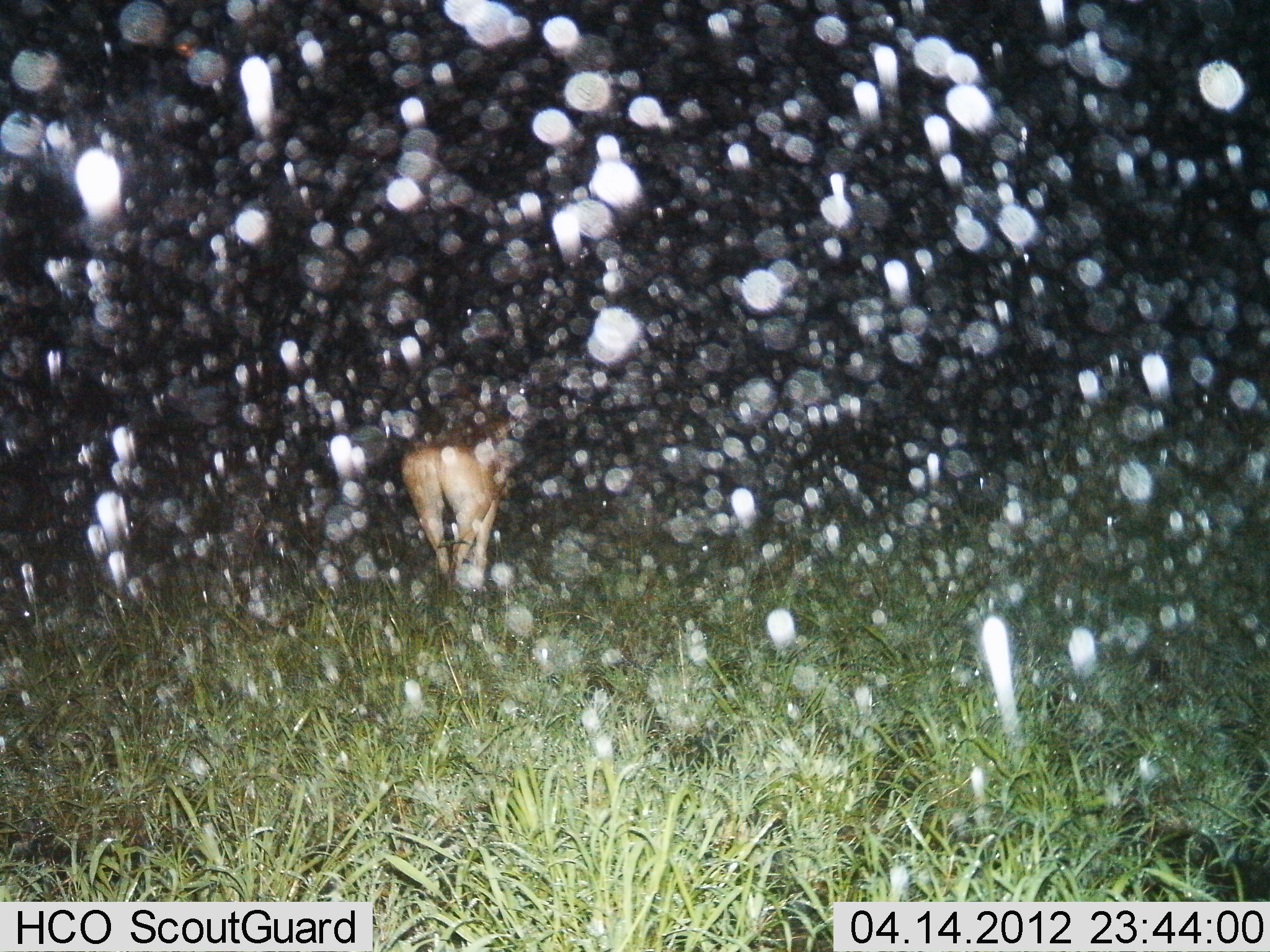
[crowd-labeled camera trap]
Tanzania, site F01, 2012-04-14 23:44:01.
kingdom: Animalia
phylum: Chordata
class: Mammalia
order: Artiodactyla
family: Bovidae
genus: Alcelaphus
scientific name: Alcelaphus buselaphus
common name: hartebeest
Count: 1.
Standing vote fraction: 55%.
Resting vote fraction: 0%.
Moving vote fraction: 45%.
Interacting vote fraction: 0%.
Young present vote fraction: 0%.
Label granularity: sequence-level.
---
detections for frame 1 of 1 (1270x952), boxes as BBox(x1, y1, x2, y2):
animal: BBox(402, 398, 530, 594)